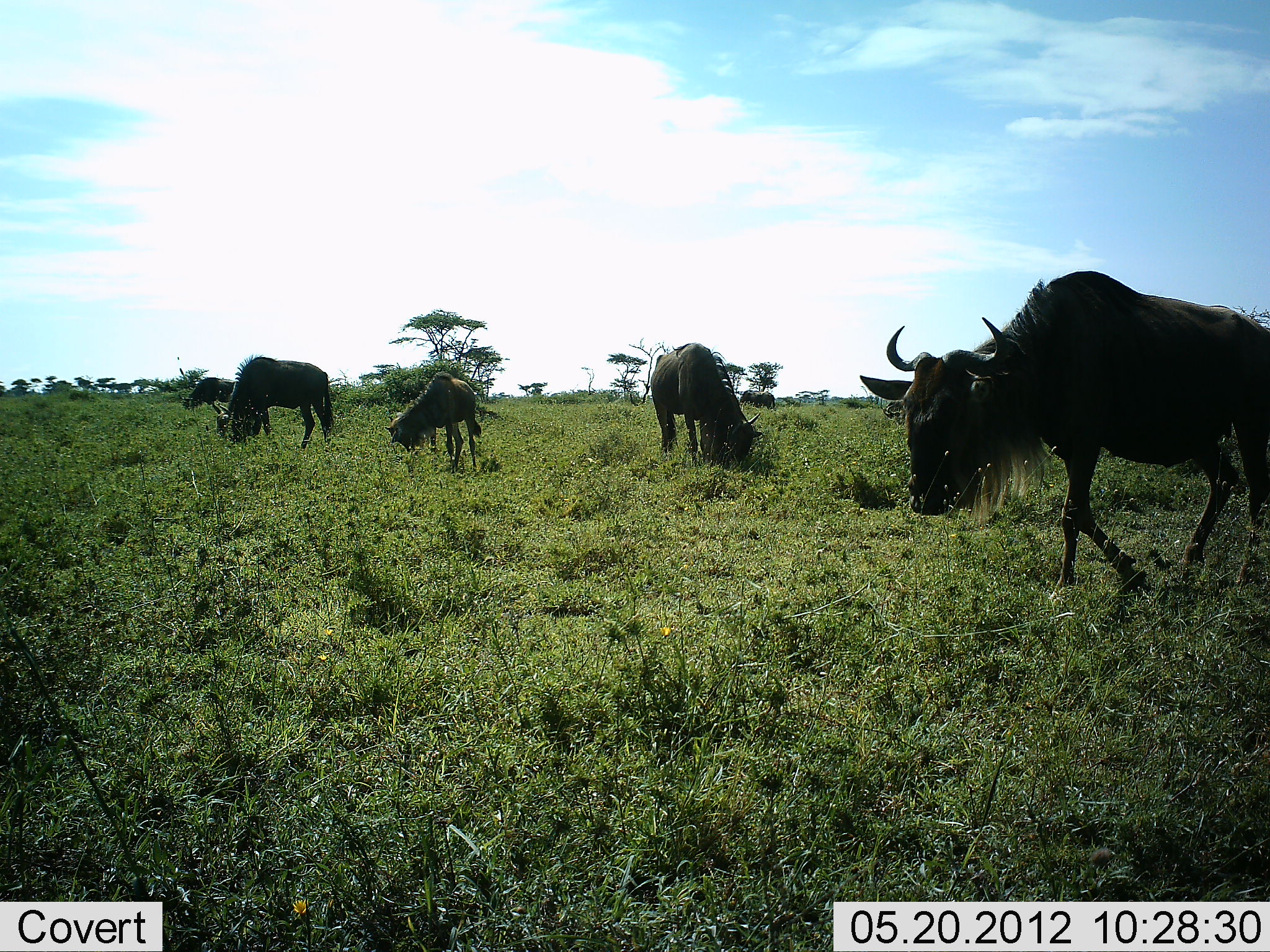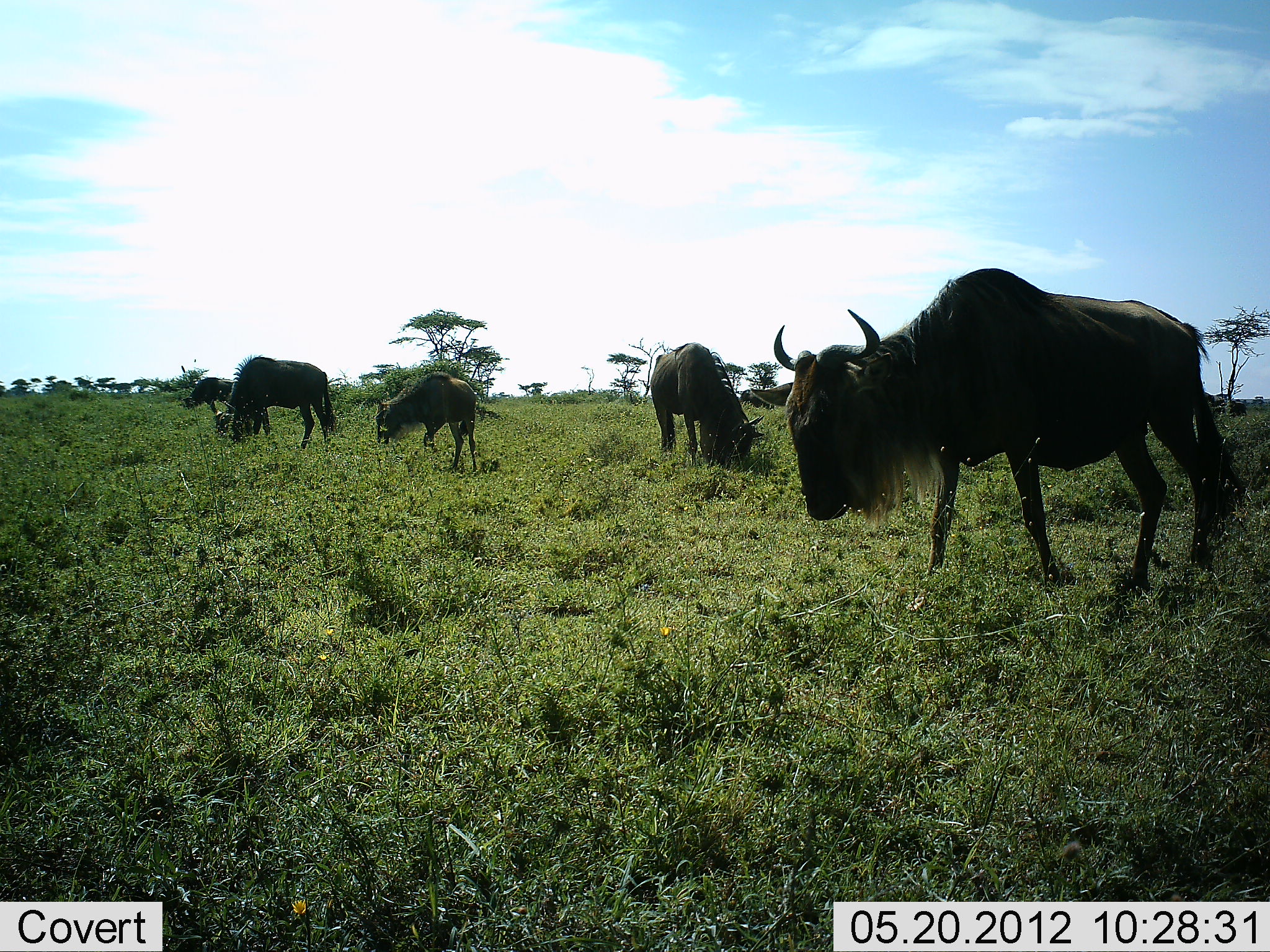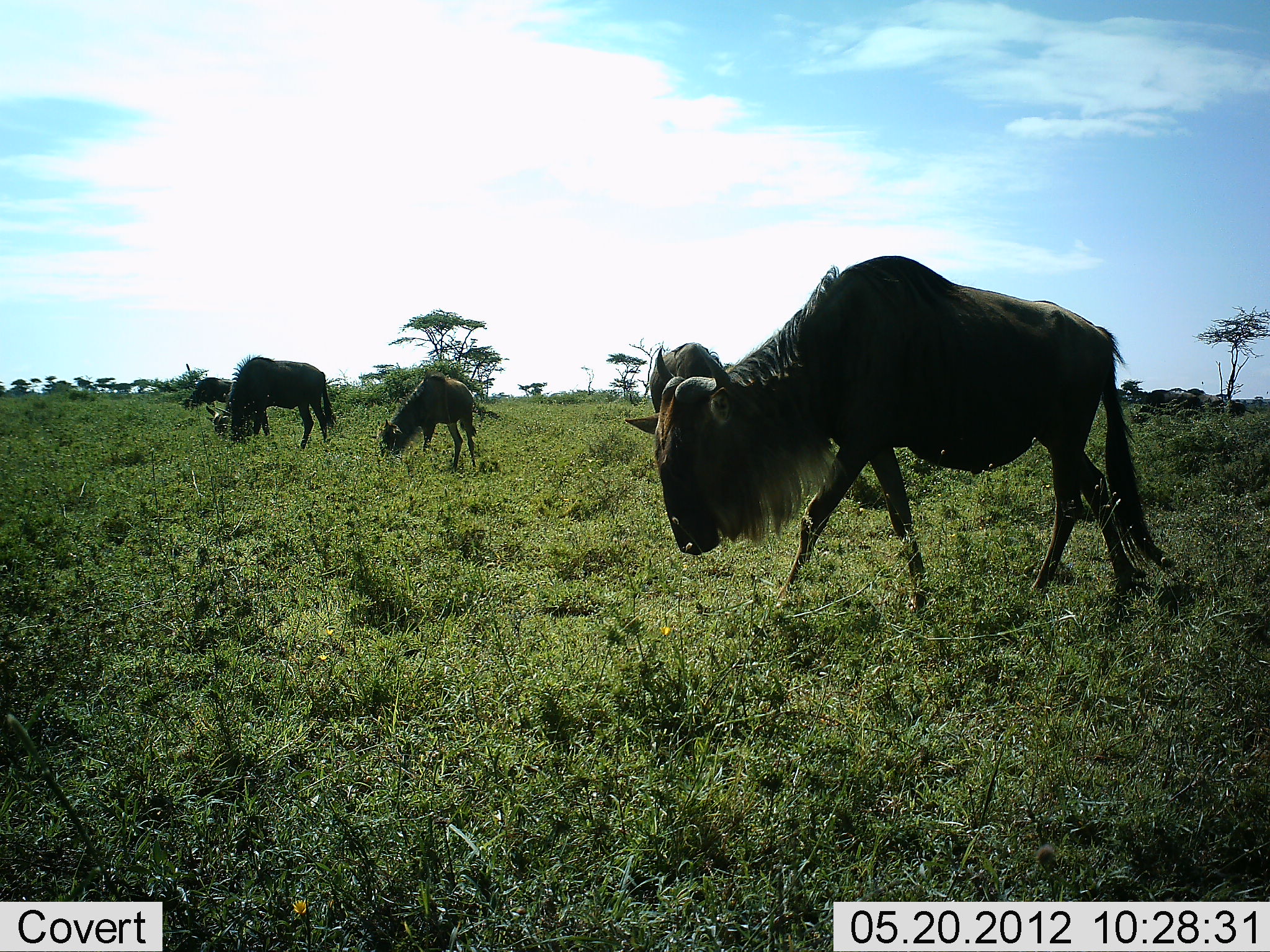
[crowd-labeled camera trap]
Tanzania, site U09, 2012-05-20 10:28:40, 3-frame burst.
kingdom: Animalia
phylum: Chordata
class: Mammalia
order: Artiodactyla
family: Bovidae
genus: Connochaetes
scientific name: Connochaetes taurinus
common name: blue wildebeest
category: wildebeest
Wildebeest (blue wildebeest) (Connochaetes taurinus), count 6. Behavior (volunteer vote fractions): standing 40%, resting 0%, moving 60%, interacting 0%. Young present (vote fraction): 20%. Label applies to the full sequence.